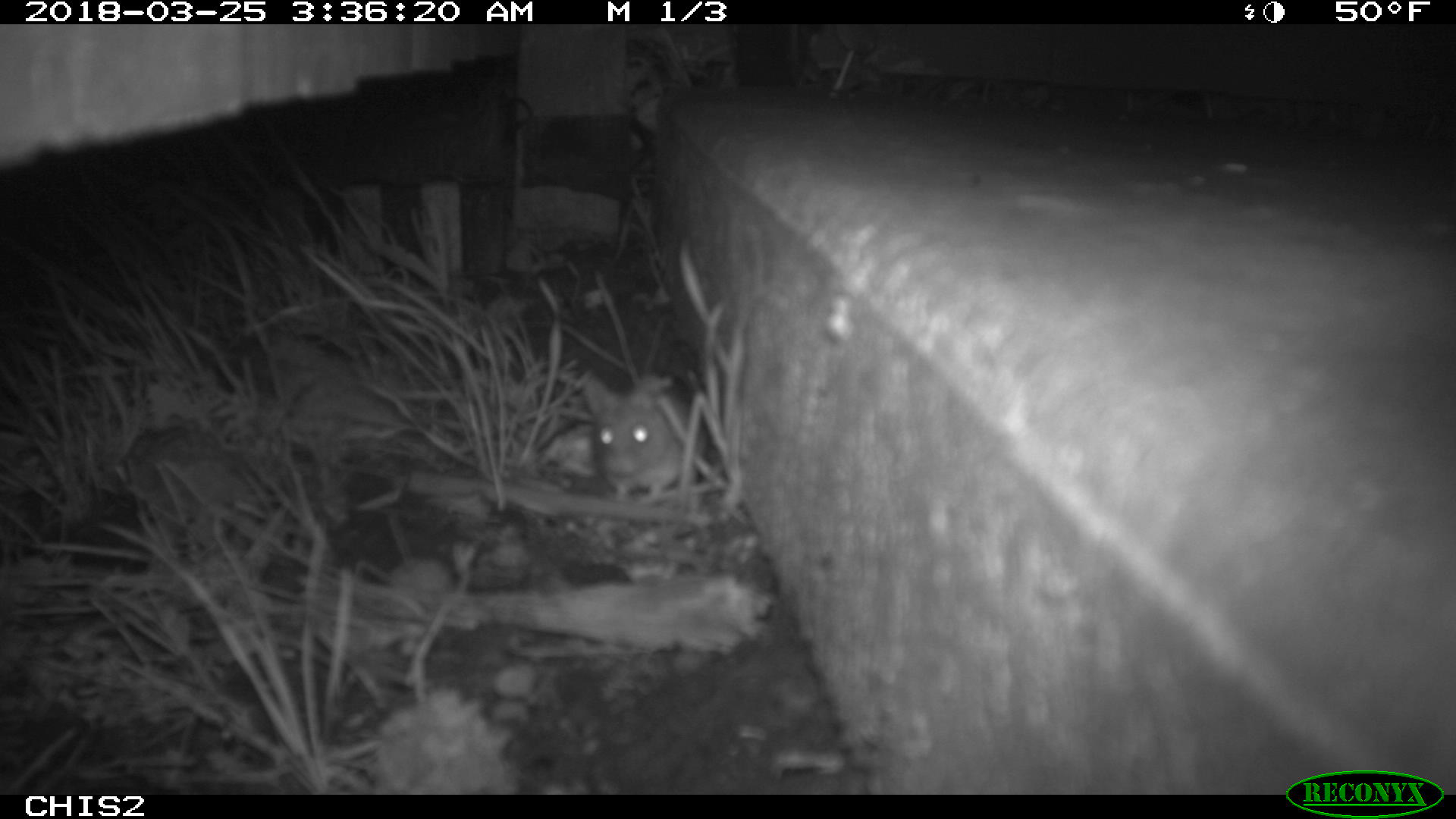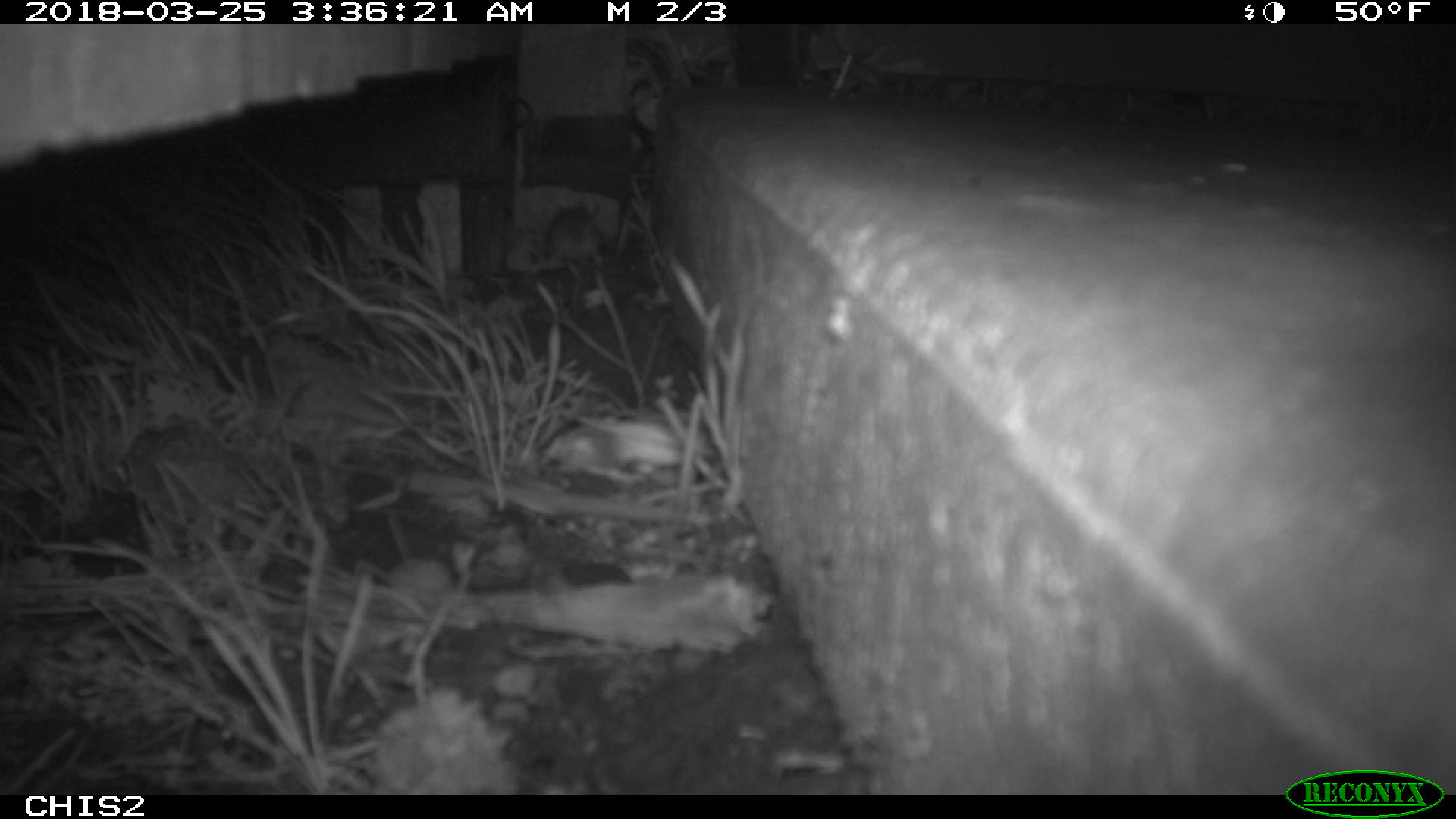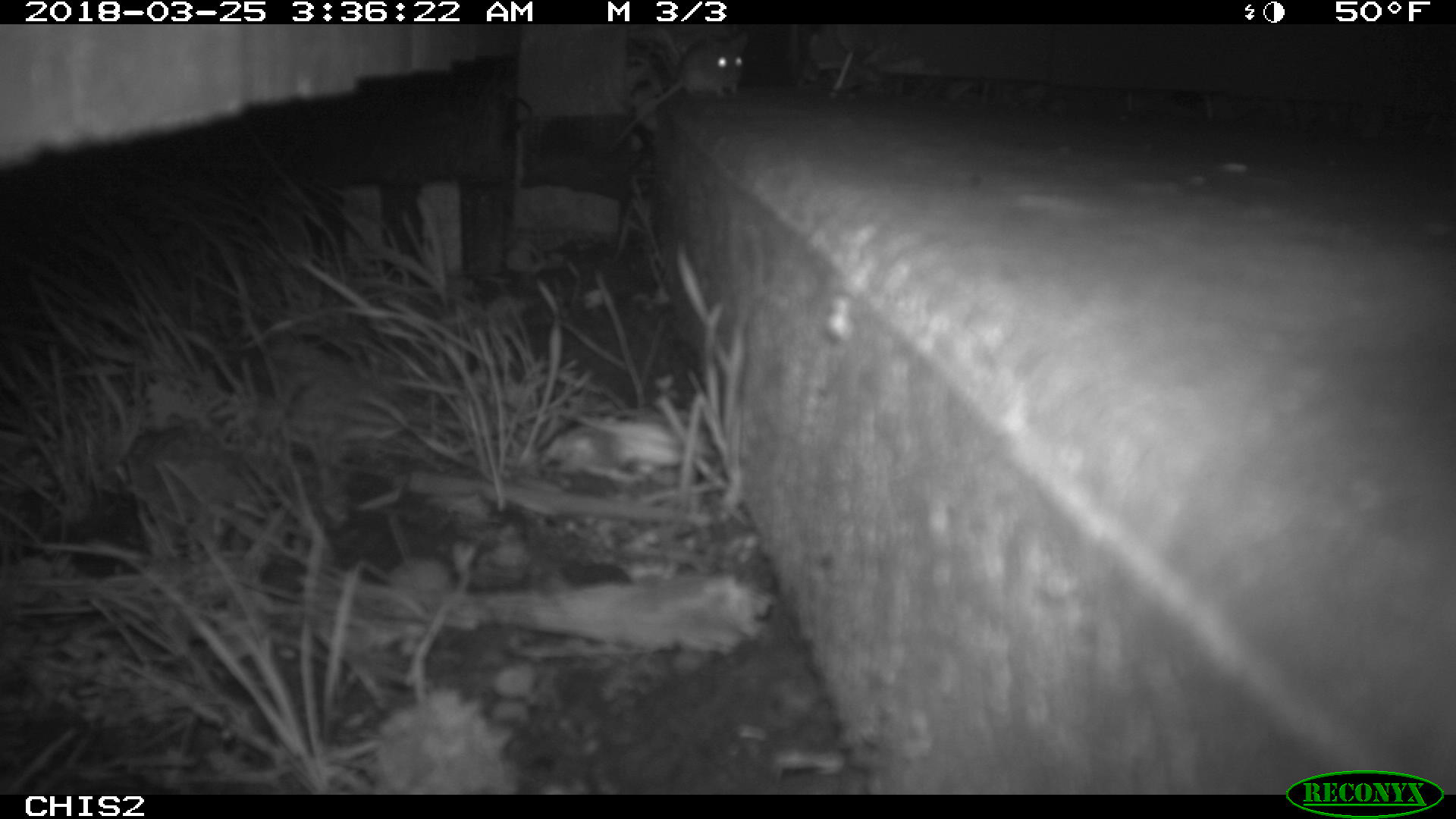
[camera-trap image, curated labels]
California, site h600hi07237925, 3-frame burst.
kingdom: Animalia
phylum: Chordata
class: Mammalia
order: Rodentia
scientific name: Rodentia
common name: rodent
Rodent (Rodentia).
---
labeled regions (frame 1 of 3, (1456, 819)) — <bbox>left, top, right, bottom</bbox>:
rodent: <bbox>579, 367, 708, 508</bbox>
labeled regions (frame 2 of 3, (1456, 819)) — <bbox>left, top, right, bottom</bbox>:
rodent: <bbox>548, 202, 604, 265</bbox>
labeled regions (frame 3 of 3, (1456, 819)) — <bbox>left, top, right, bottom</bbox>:
rodent: <bbox>602, 29, 746, 148</bbox>